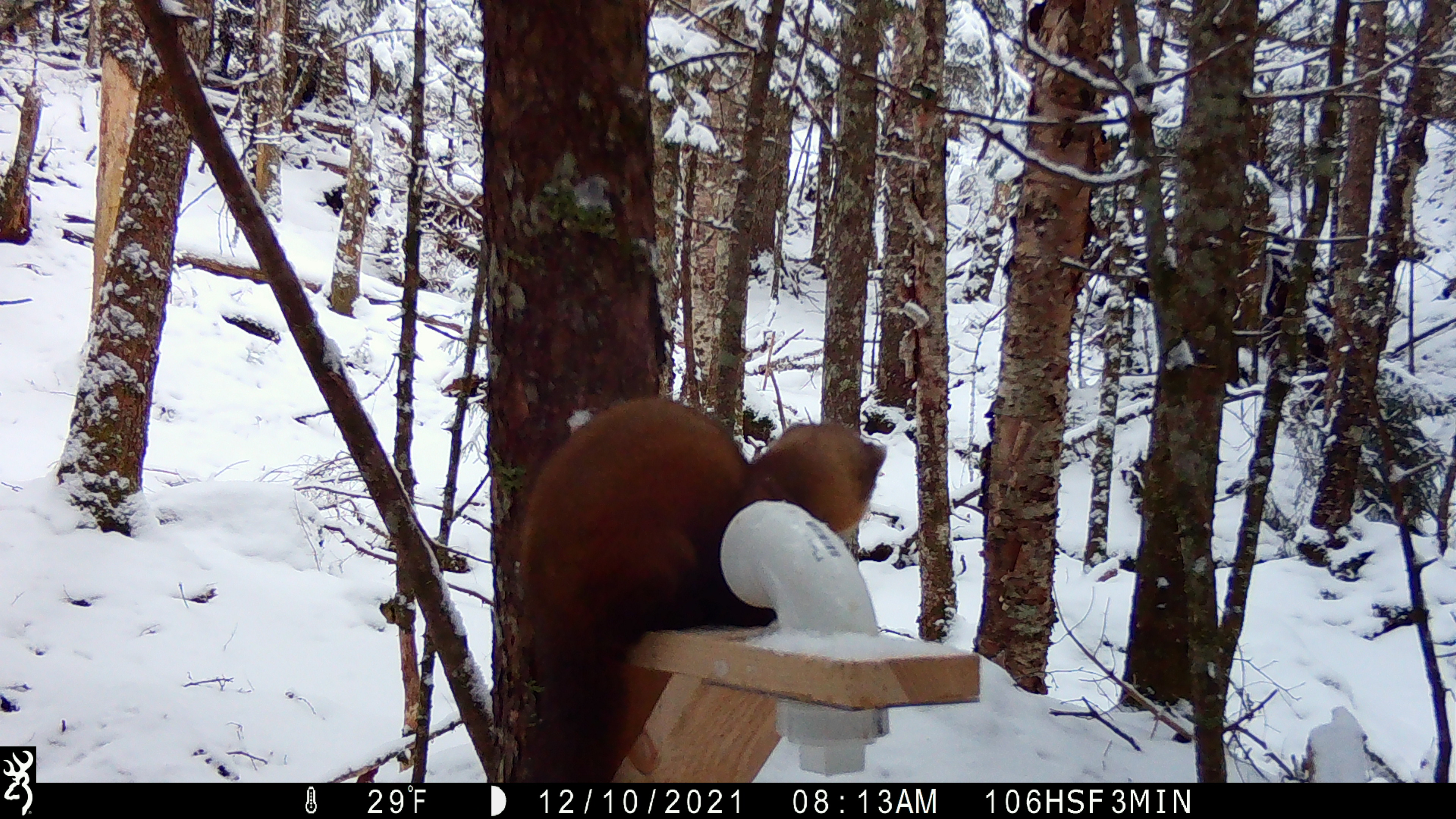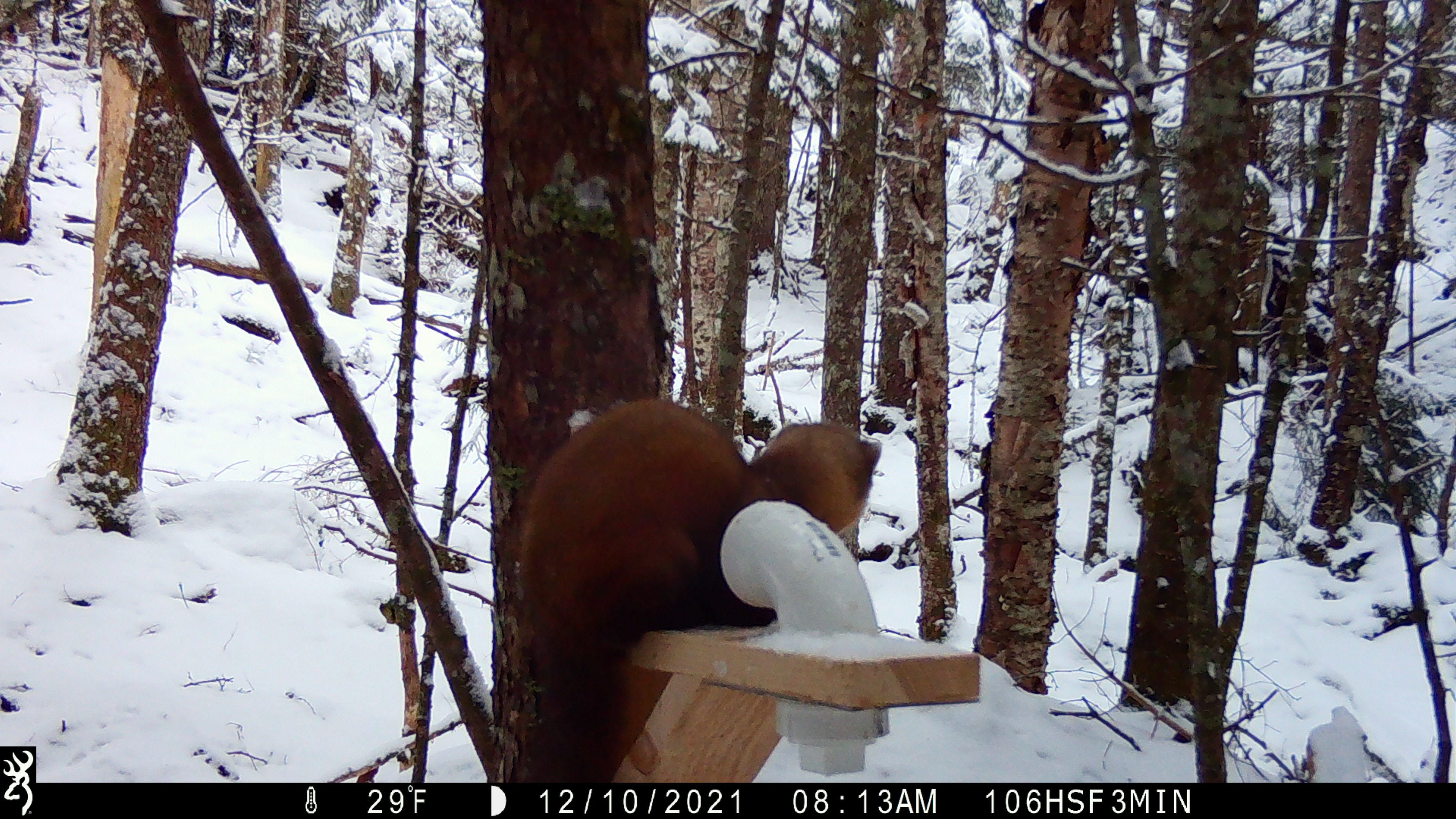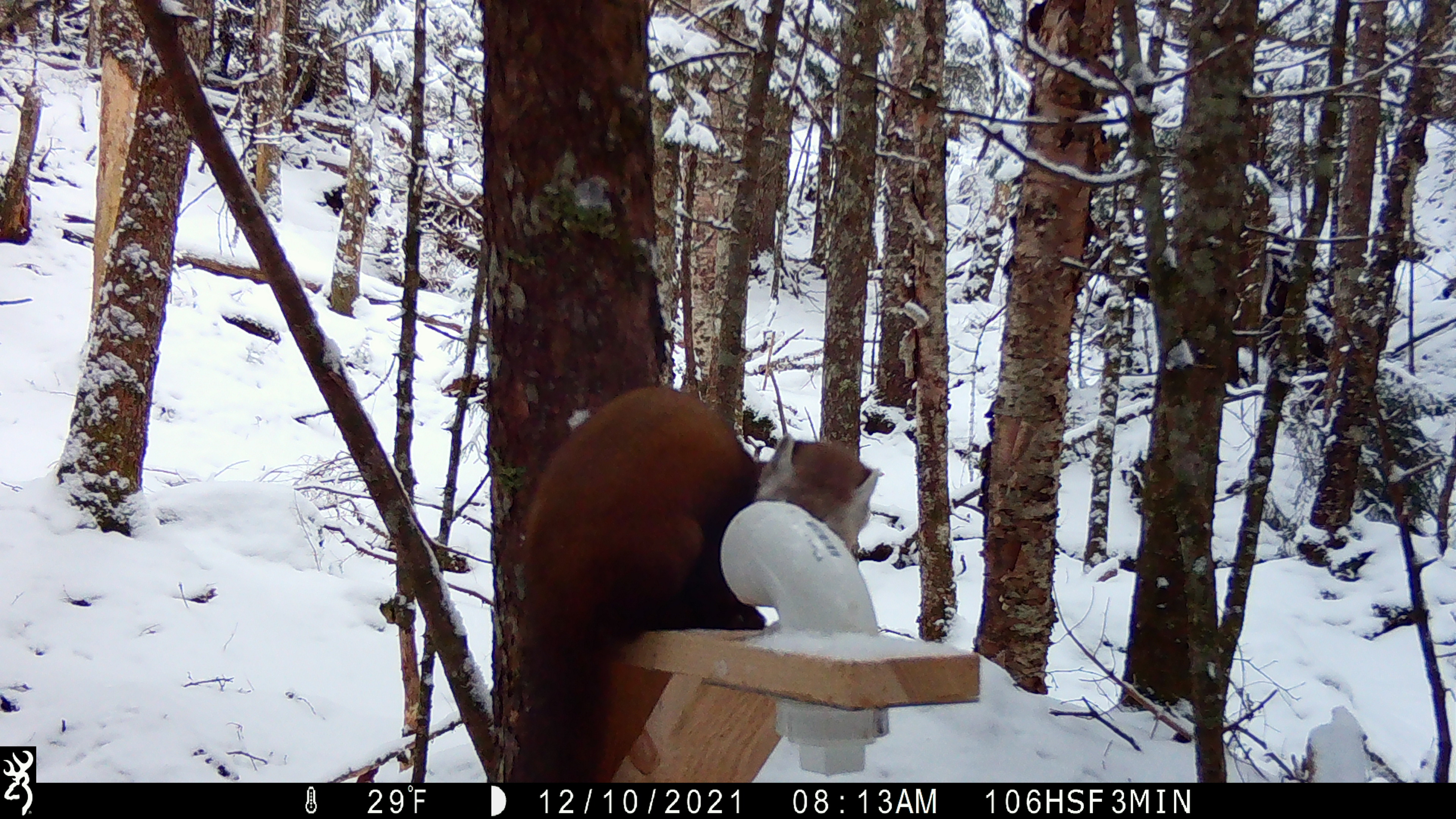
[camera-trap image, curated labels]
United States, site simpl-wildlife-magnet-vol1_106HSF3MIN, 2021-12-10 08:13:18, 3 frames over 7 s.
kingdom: Animalia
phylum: Chordata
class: Mammalia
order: Carnivora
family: Mustelidae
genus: Martes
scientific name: Martes americana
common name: american marten